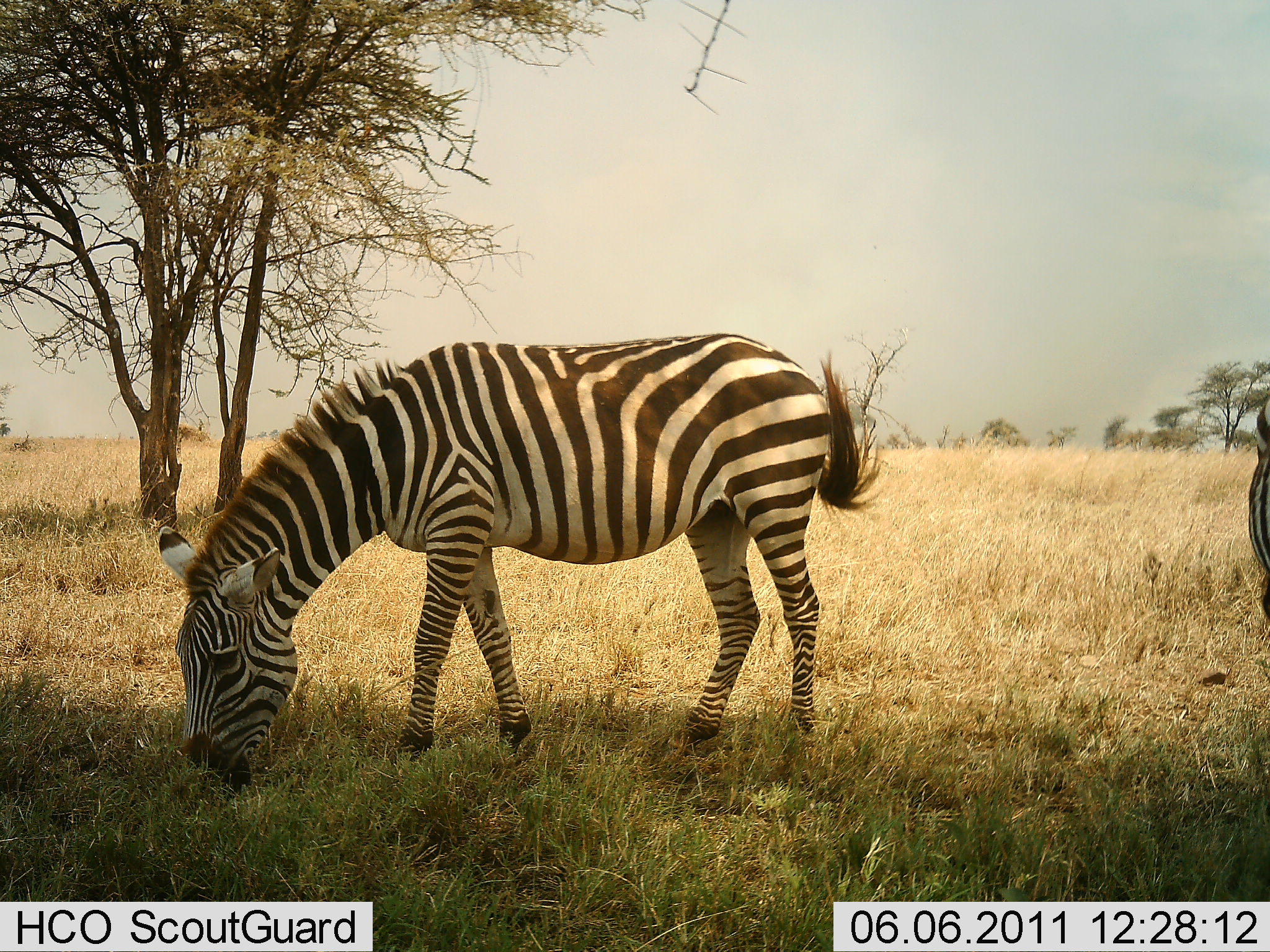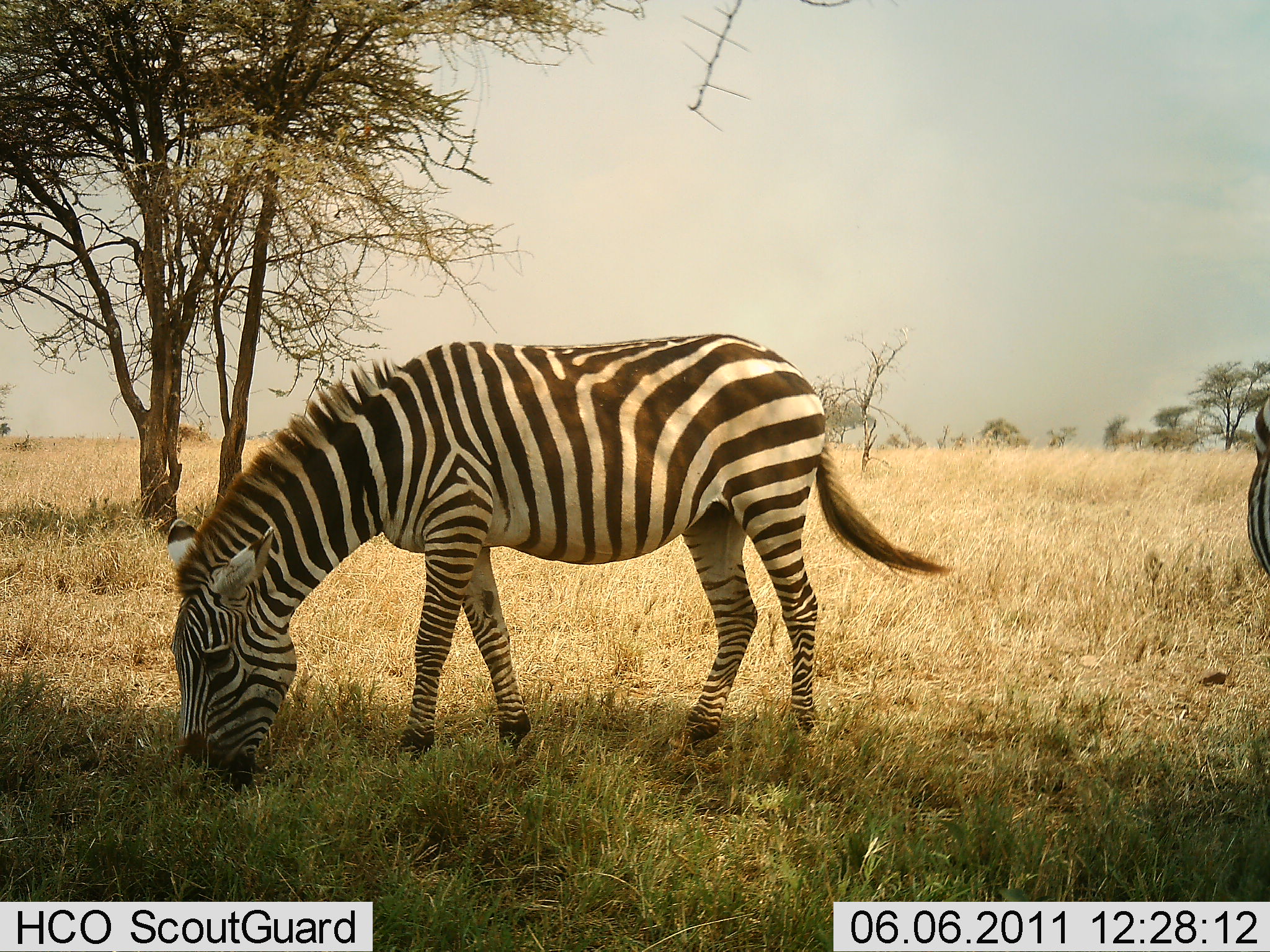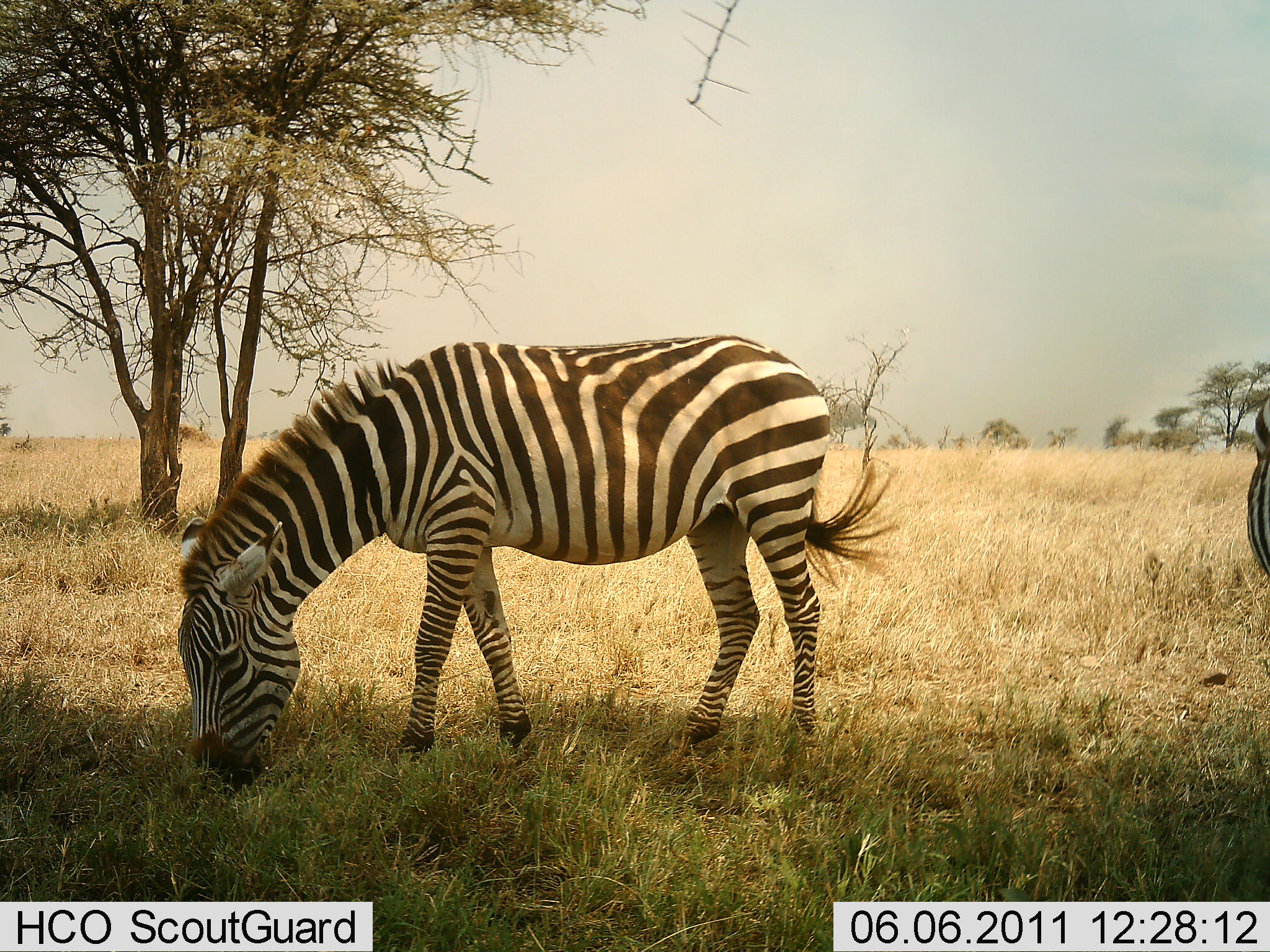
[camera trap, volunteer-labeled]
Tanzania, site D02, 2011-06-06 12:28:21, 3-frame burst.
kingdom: Animalia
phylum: Chordata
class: Mammalia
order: Perissodactyla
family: Equidae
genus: Equus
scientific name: Equus quagga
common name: plains zebra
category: zebra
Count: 2.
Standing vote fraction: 36%.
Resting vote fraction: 0%.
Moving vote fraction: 0%.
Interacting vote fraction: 0%.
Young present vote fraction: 0%.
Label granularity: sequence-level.